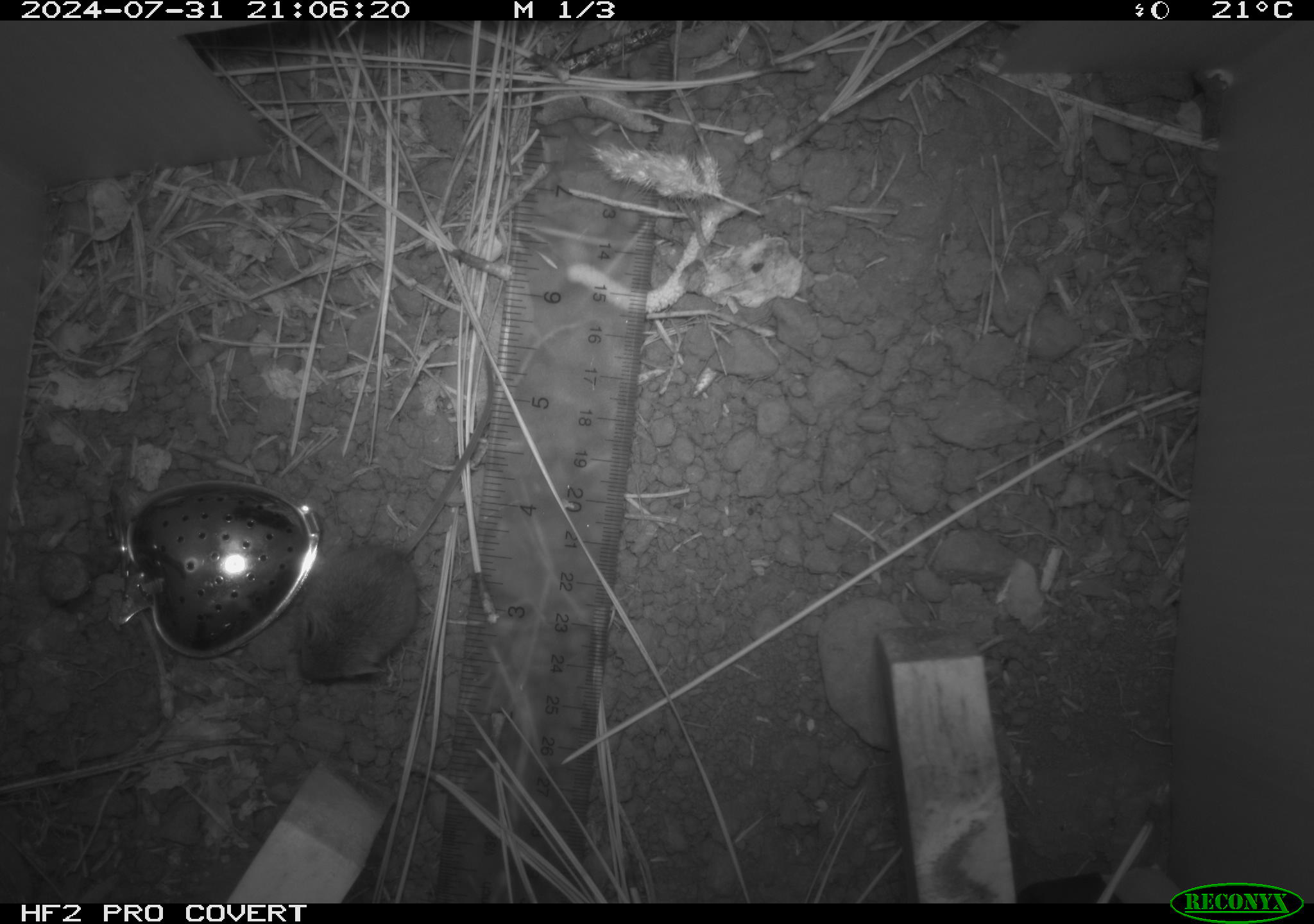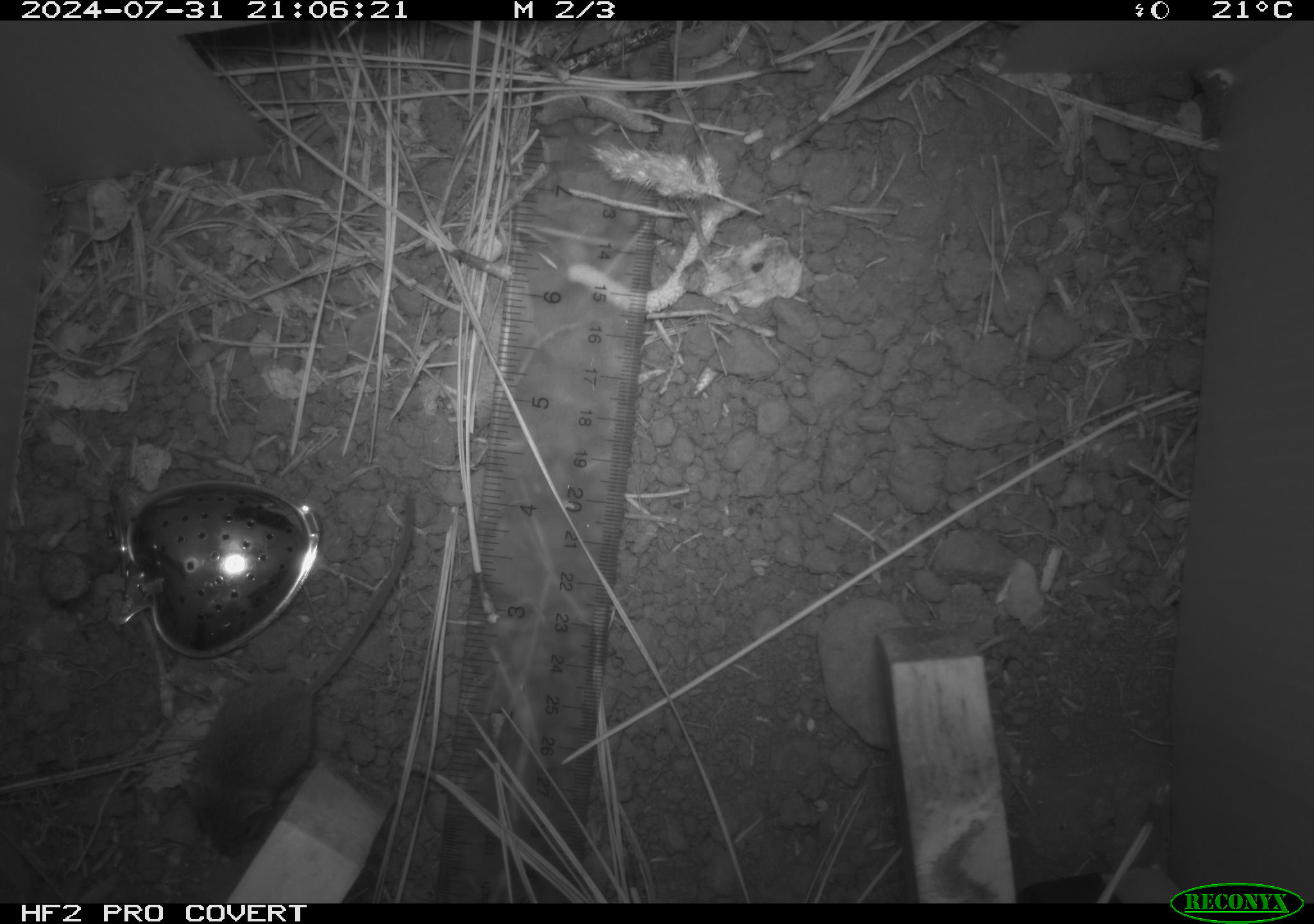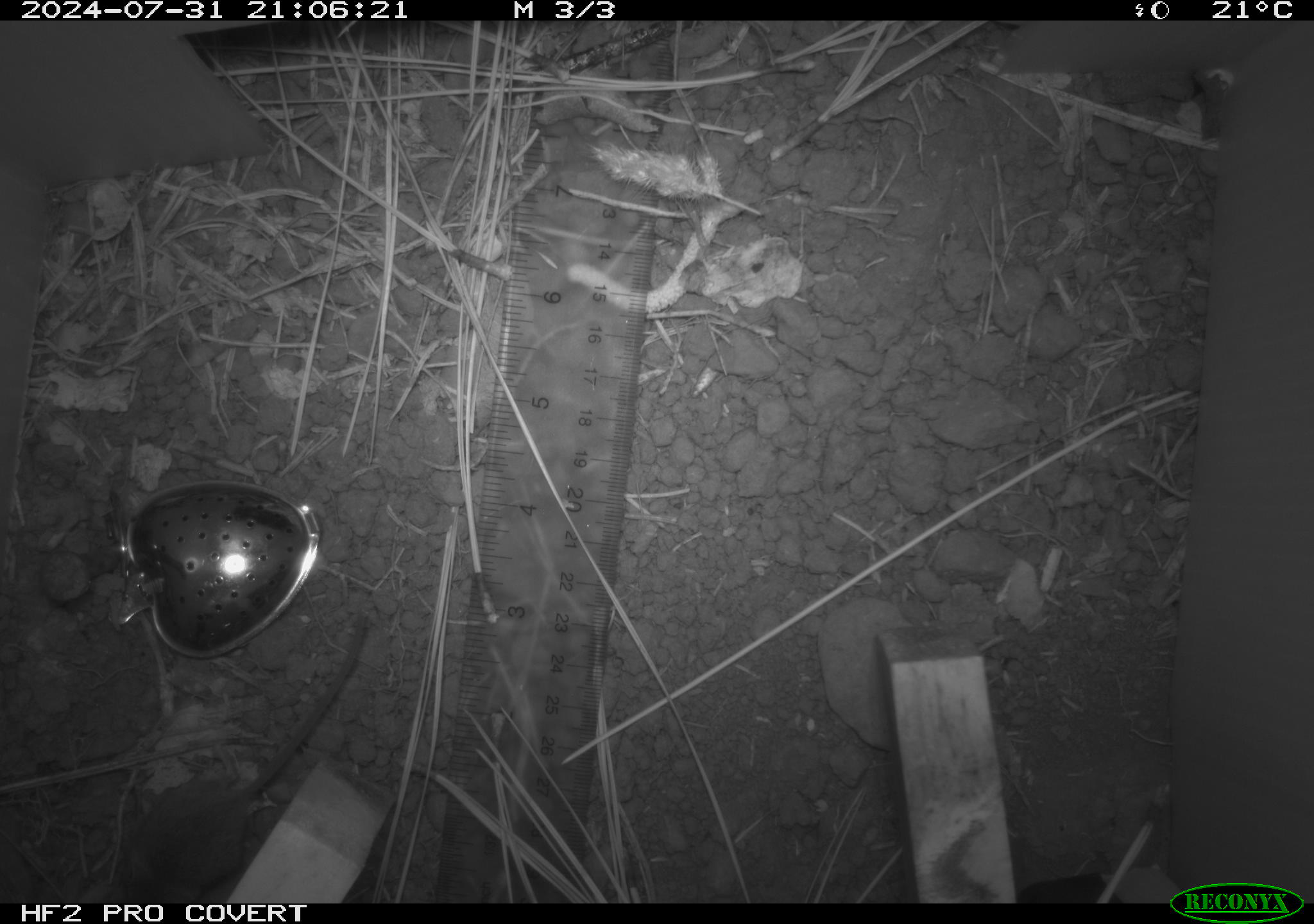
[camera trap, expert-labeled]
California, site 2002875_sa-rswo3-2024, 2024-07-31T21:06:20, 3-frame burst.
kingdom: Animalia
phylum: Chordata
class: Mammalia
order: Rodentia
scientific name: Rodentia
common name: mouse species